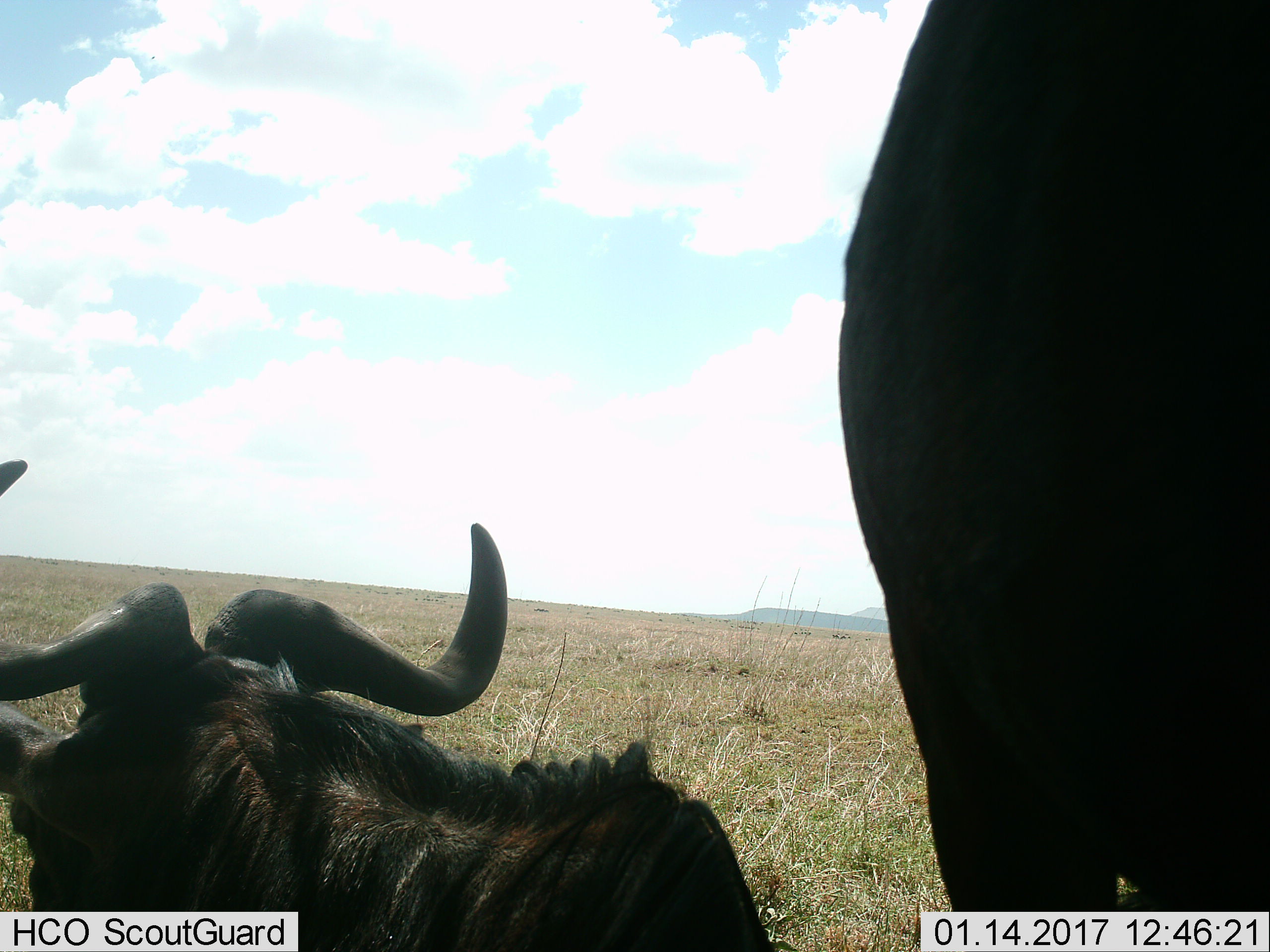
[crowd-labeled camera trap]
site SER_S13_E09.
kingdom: Animalia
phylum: Chordata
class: Mammalia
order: Artiodactyla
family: Bovidae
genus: Connochaetes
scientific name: Connochaetes taurinus taurinus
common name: blue wildebeest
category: wildebeestblue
Wildebeestblue (blue wildebeest) (Connochaetes taurinus taurinus), count 2. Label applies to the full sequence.